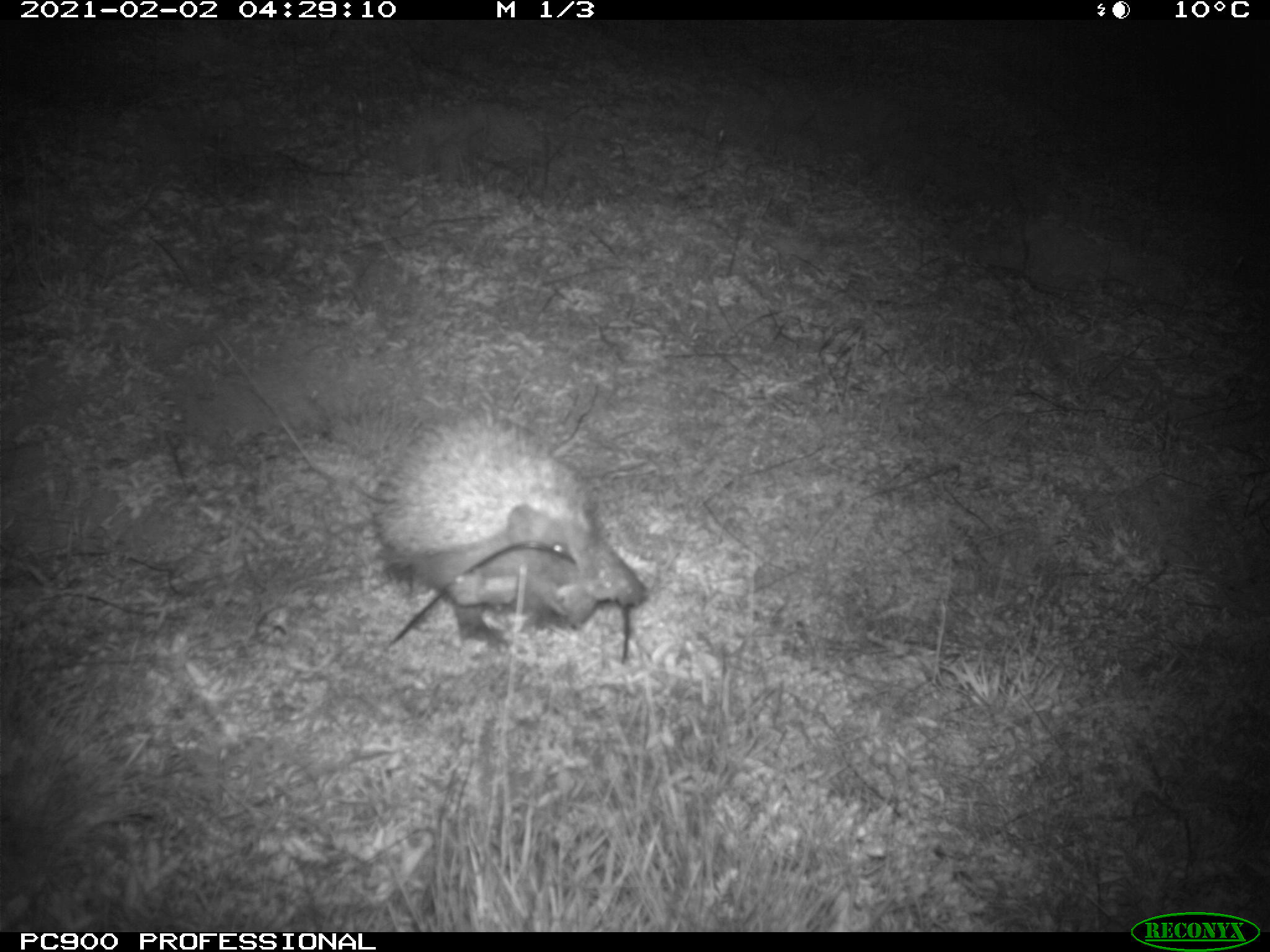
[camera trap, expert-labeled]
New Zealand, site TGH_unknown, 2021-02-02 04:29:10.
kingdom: Animalia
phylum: Chordata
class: Mammalia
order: Eulipotyphla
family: Erinaceidae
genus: Erinaceus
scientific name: Erinaceus europaeus europaeus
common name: european hedgehog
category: hedgehog